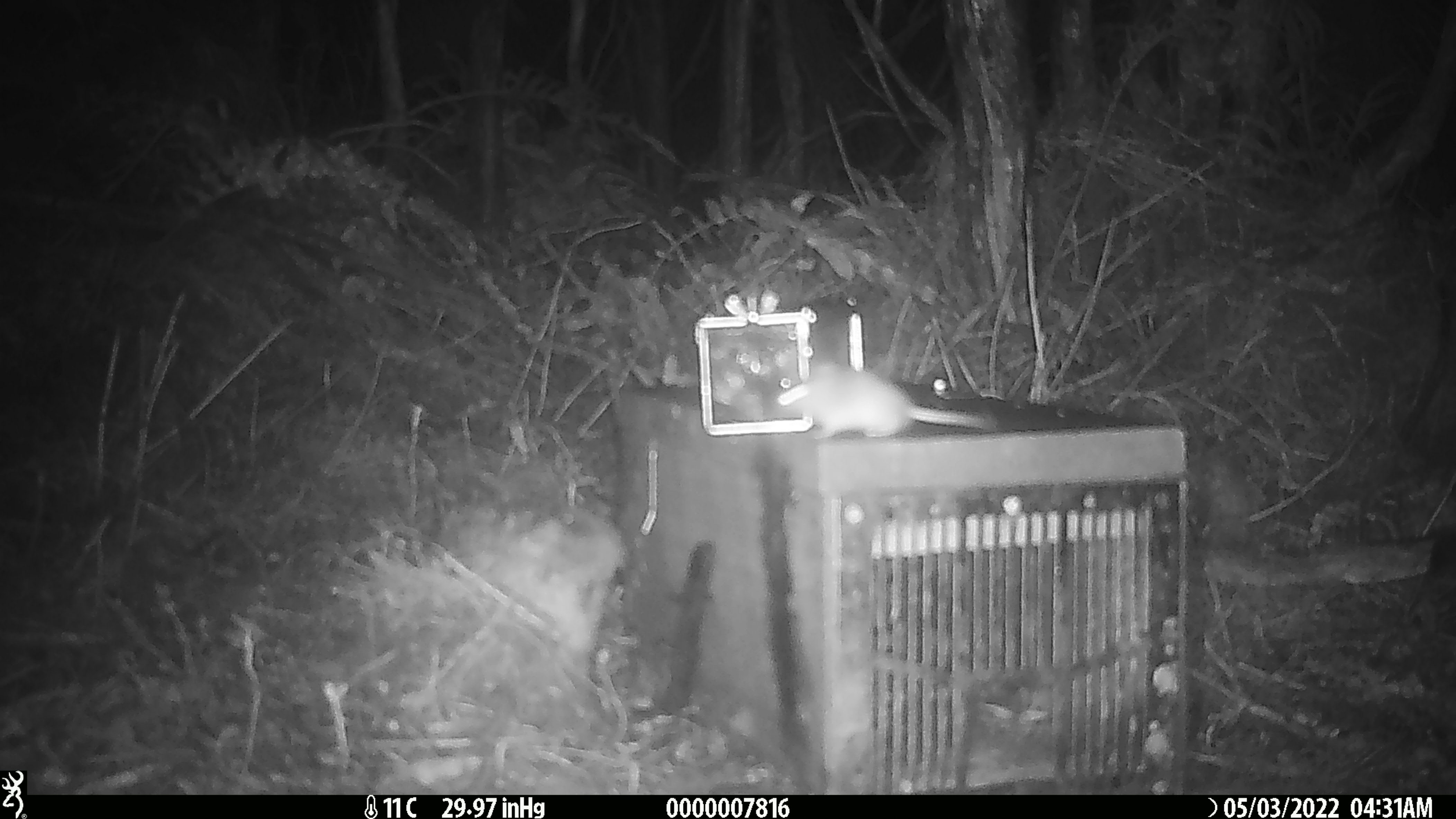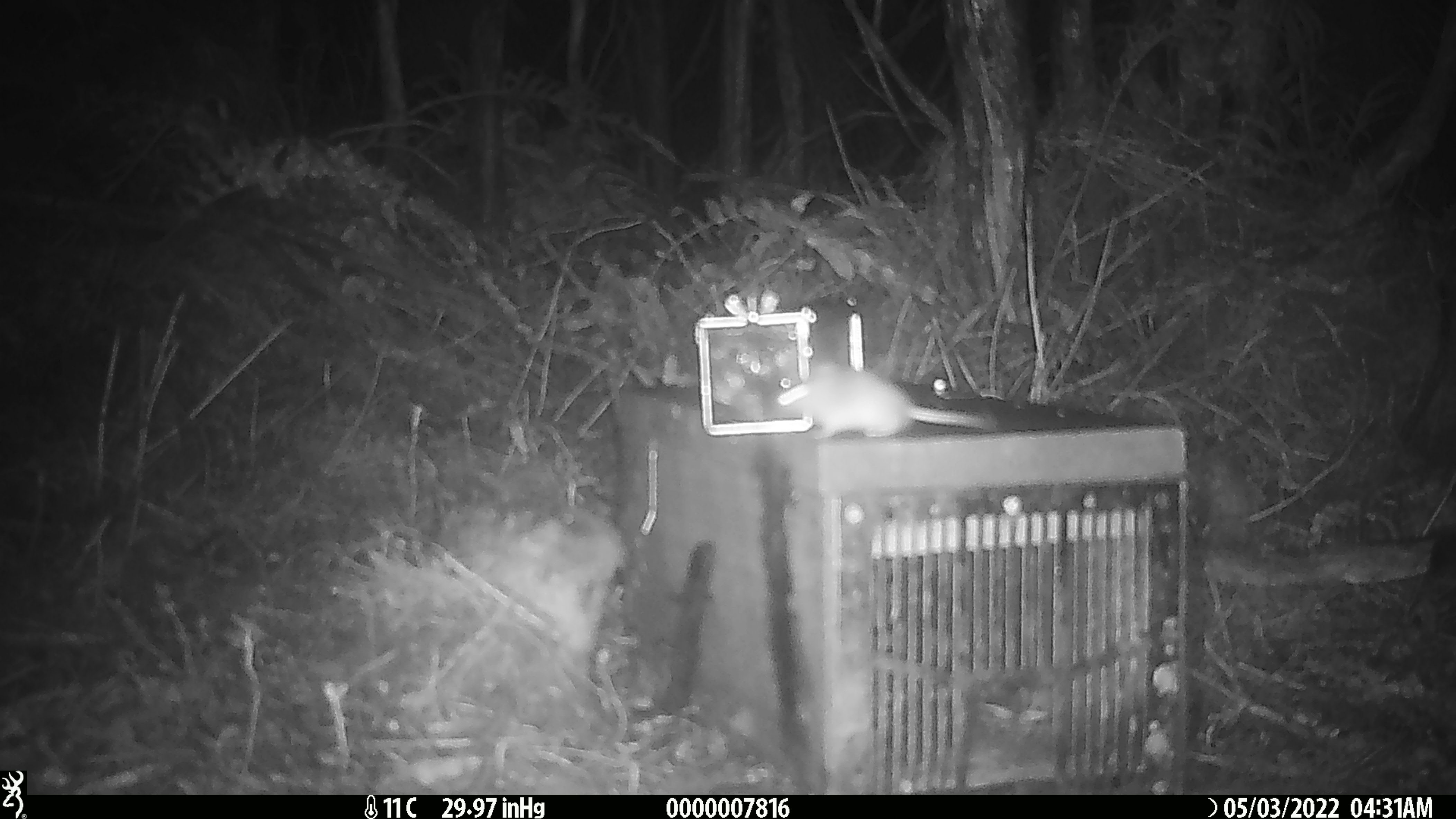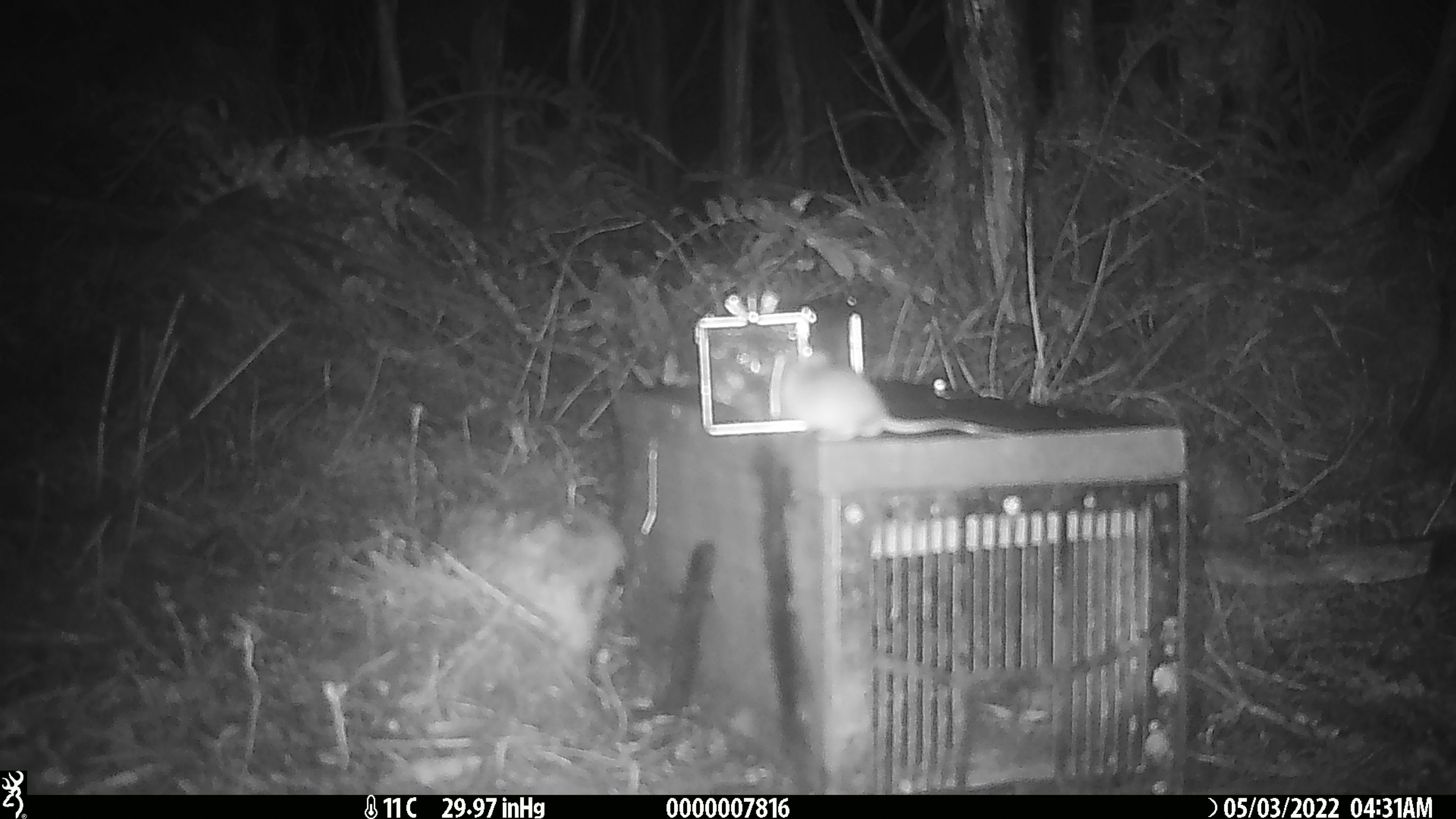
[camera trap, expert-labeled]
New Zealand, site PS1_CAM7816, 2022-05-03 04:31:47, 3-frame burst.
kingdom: Animalia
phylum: Chordata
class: Mammalia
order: Rodentia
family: Muridae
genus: Mus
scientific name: Mus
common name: mouse